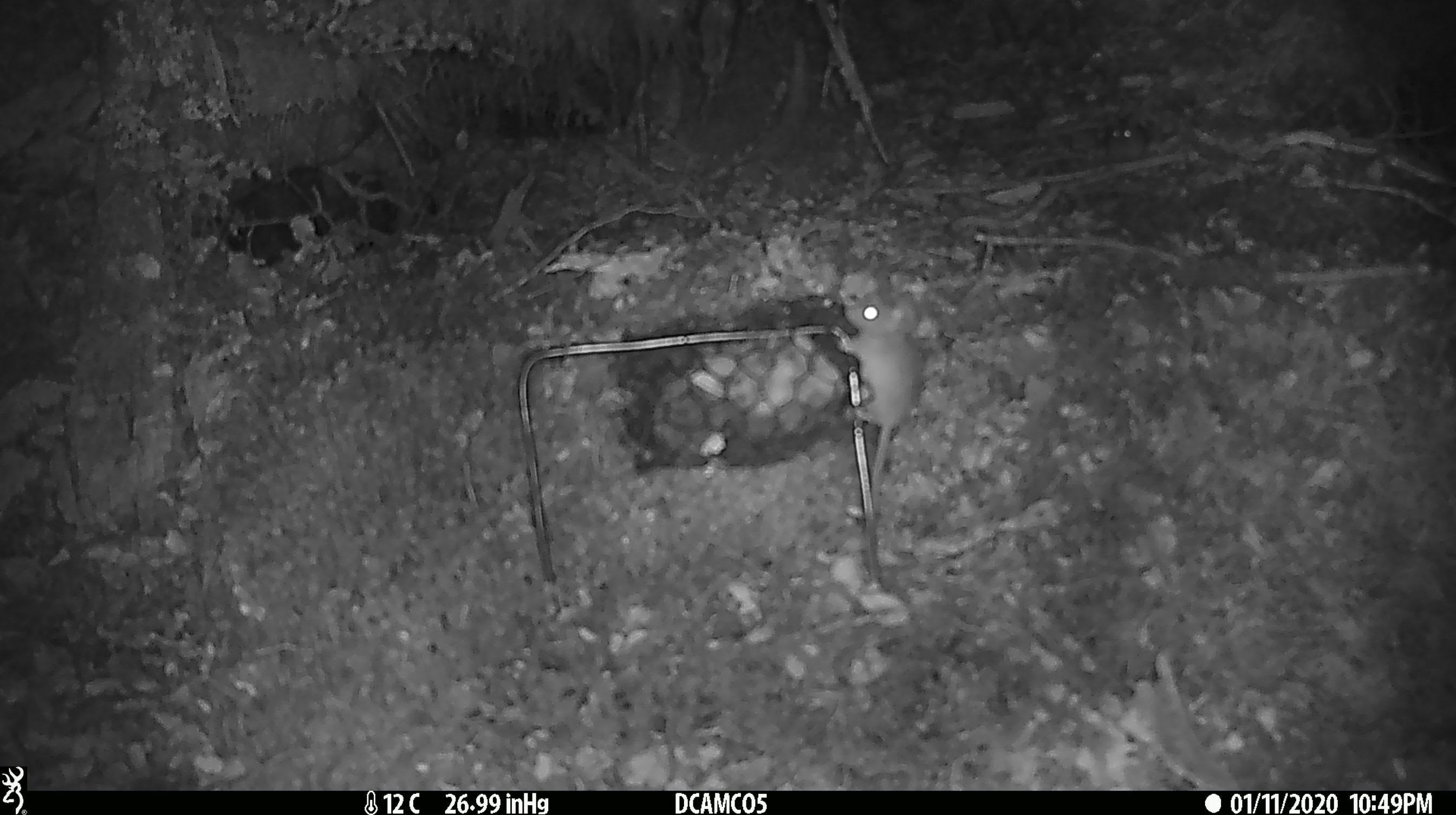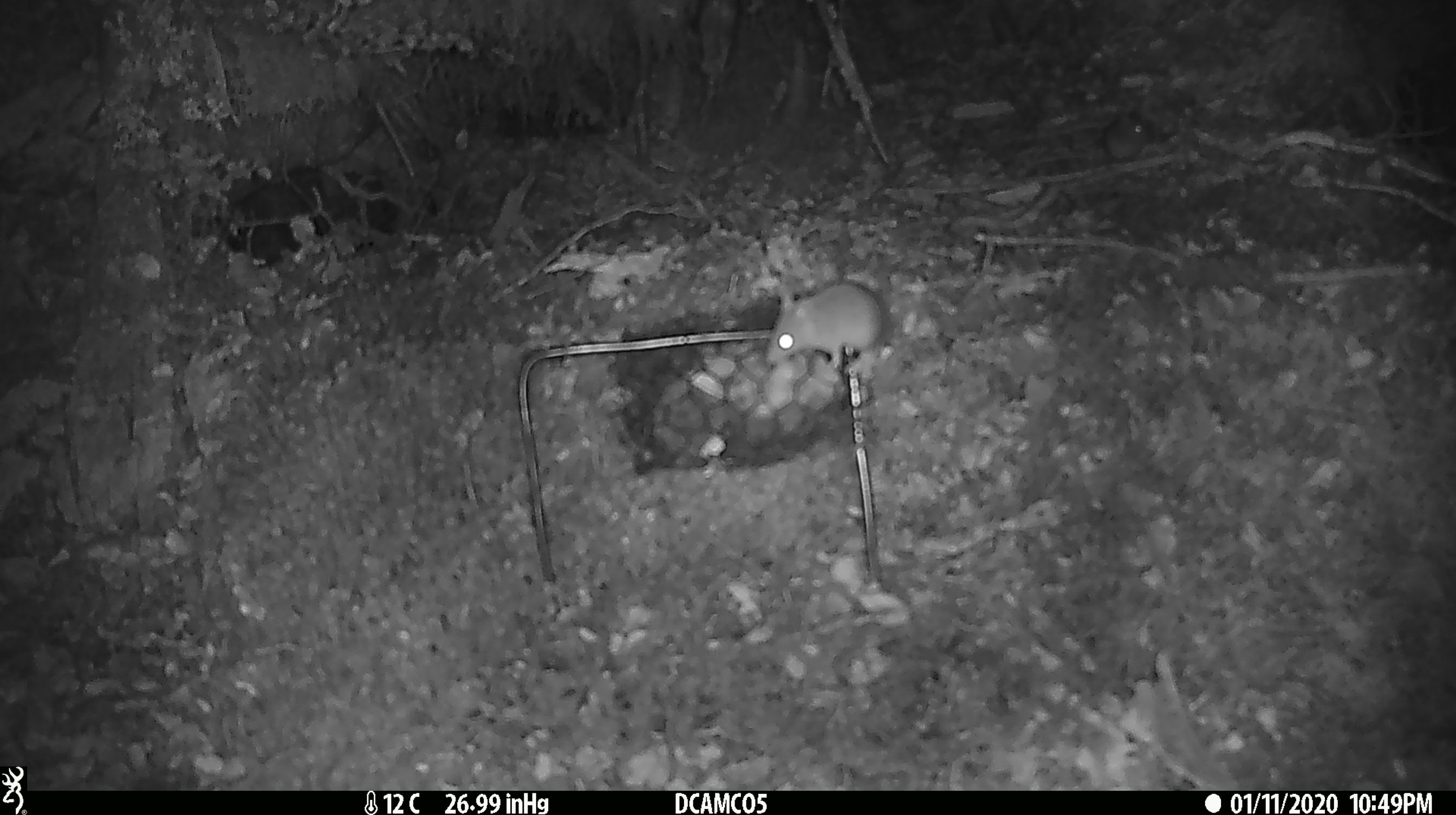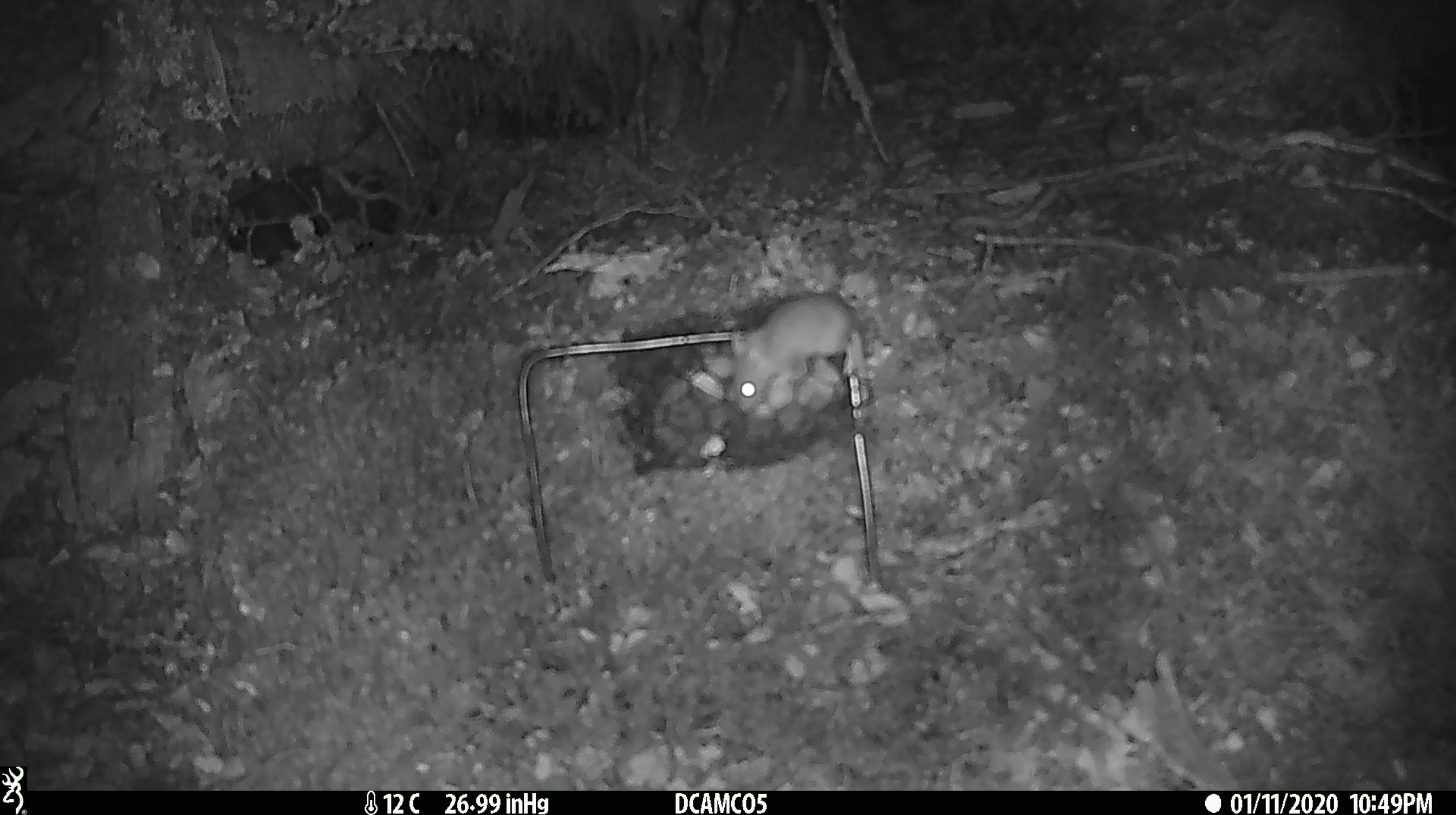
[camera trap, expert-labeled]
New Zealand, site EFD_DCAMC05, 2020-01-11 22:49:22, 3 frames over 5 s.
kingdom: Animalia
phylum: Chordata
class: Mammalia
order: Rodentia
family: Muridae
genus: Mus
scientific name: Mus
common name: mouse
Mouse (Mus).